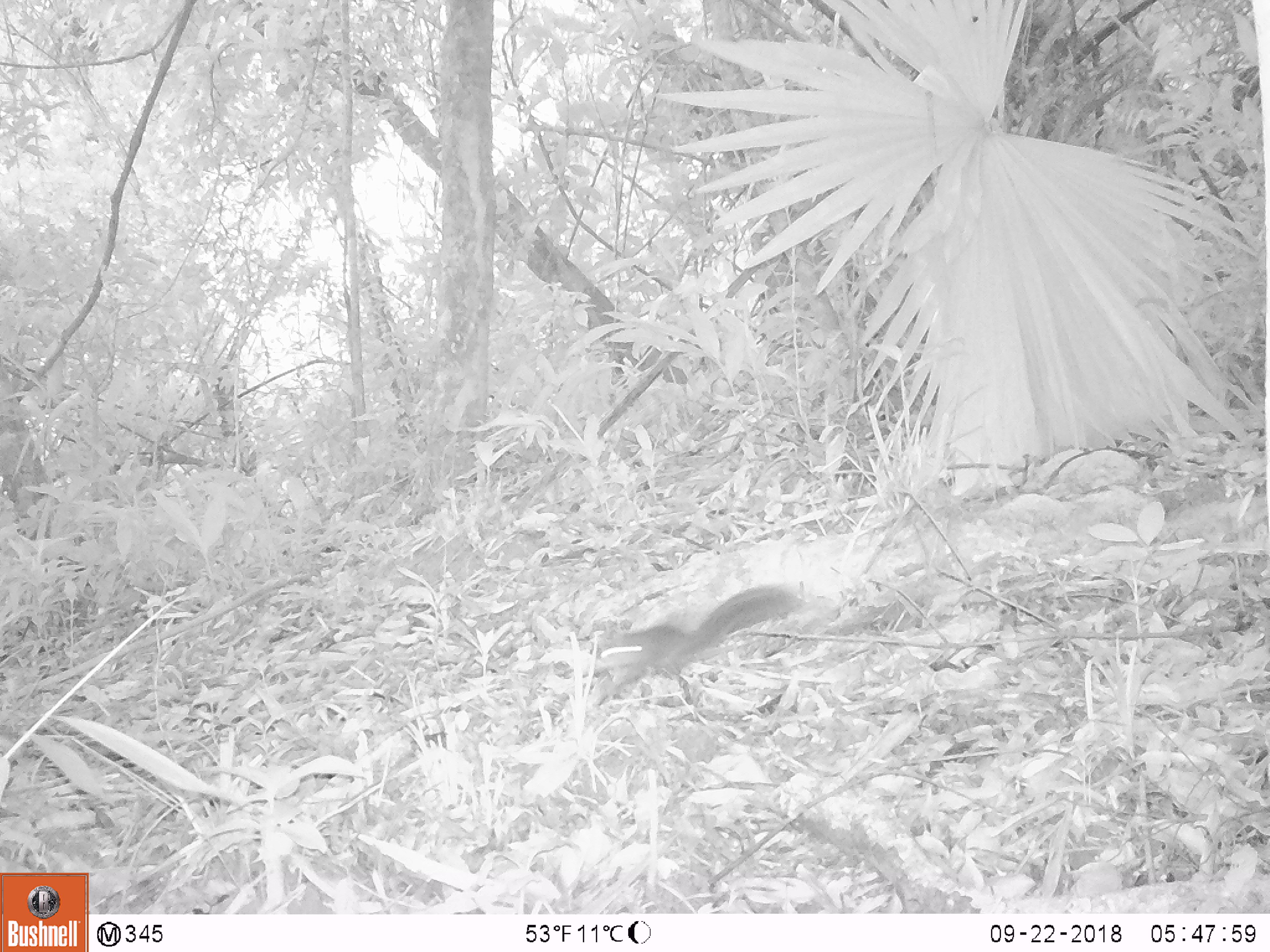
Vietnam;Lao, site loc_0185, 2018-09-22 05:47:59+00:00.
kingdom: Animalia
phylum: Chordata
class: Mammalia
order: Rodentia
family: Sciuridae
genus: Dremomys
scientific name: Dremomys rufigenis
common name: red-cheeked squirrel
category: red cheeked squirrel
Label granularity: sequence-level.